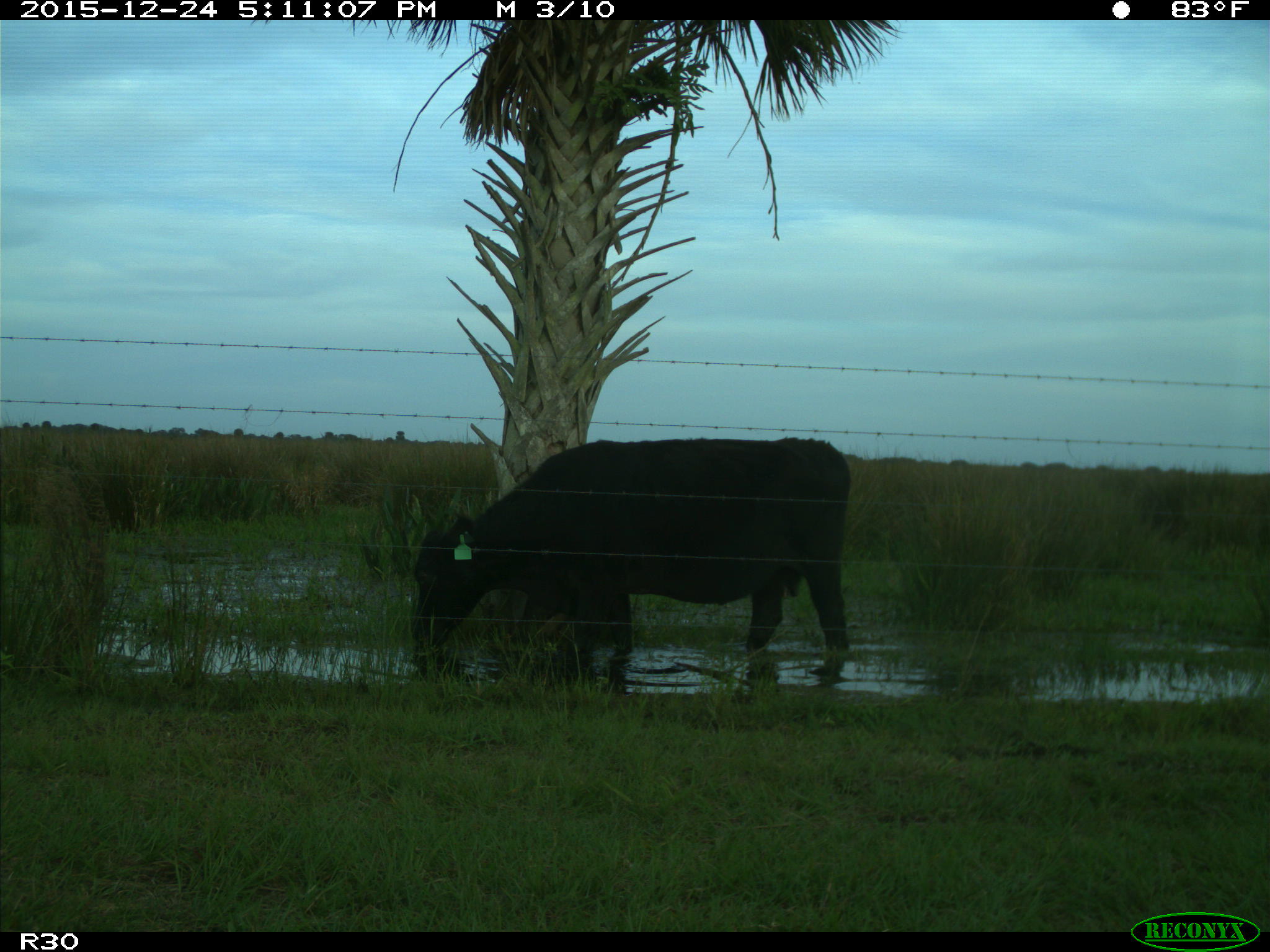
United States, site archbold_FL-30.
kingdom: Animalia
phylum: Chordata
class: Mammalia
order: Artiodactyla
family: Bovidae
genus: Bos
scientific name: Bos taurus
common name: domestic cow